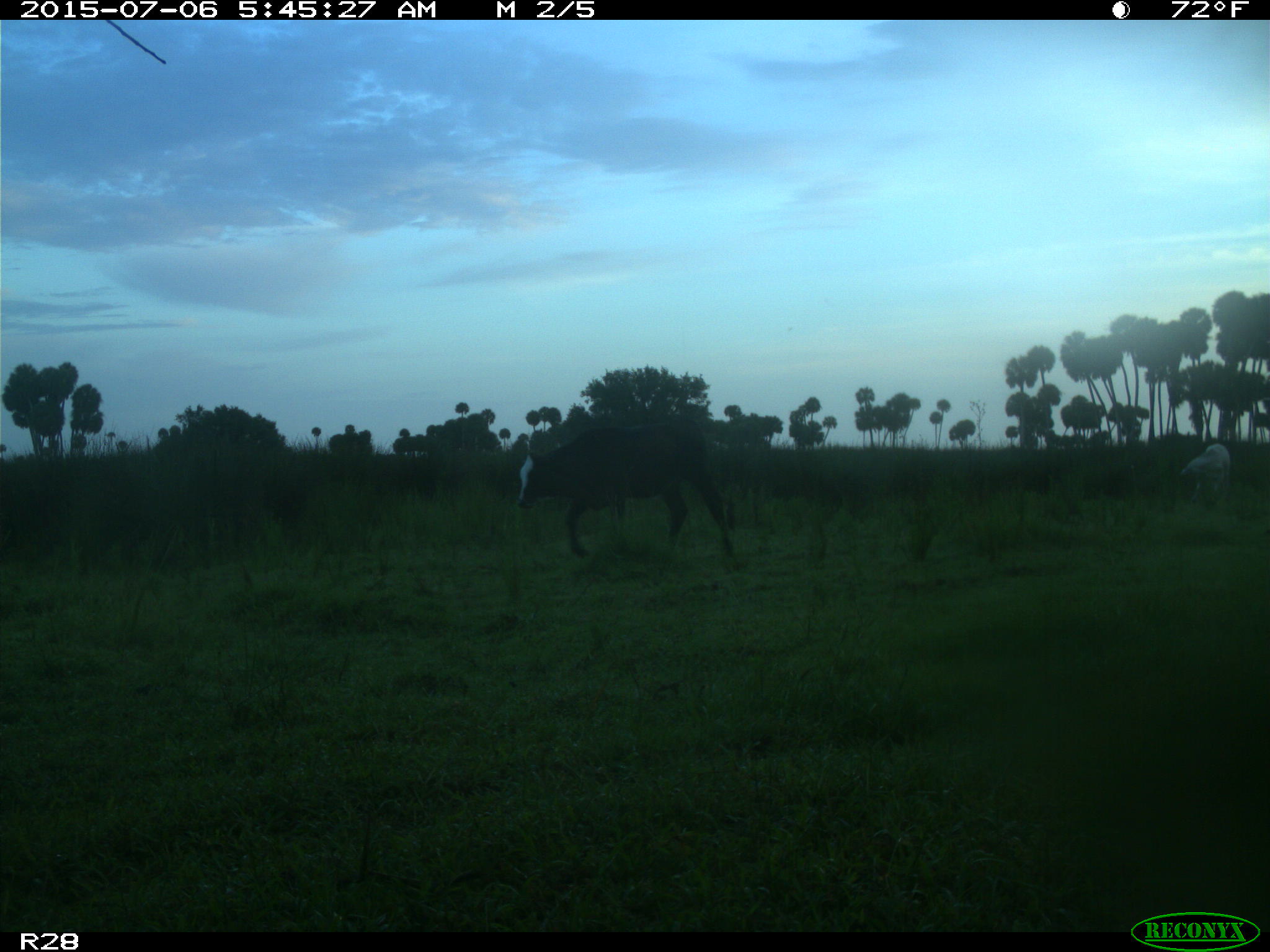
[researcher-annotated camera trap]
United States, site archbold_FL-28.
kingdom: Animalia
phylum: Chordata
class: Mammalia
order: Artiodactyla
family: Bovidae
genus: Bos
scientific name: Bos taurus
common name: domestic cow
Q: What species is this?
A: Bos taurus (domestic cow).